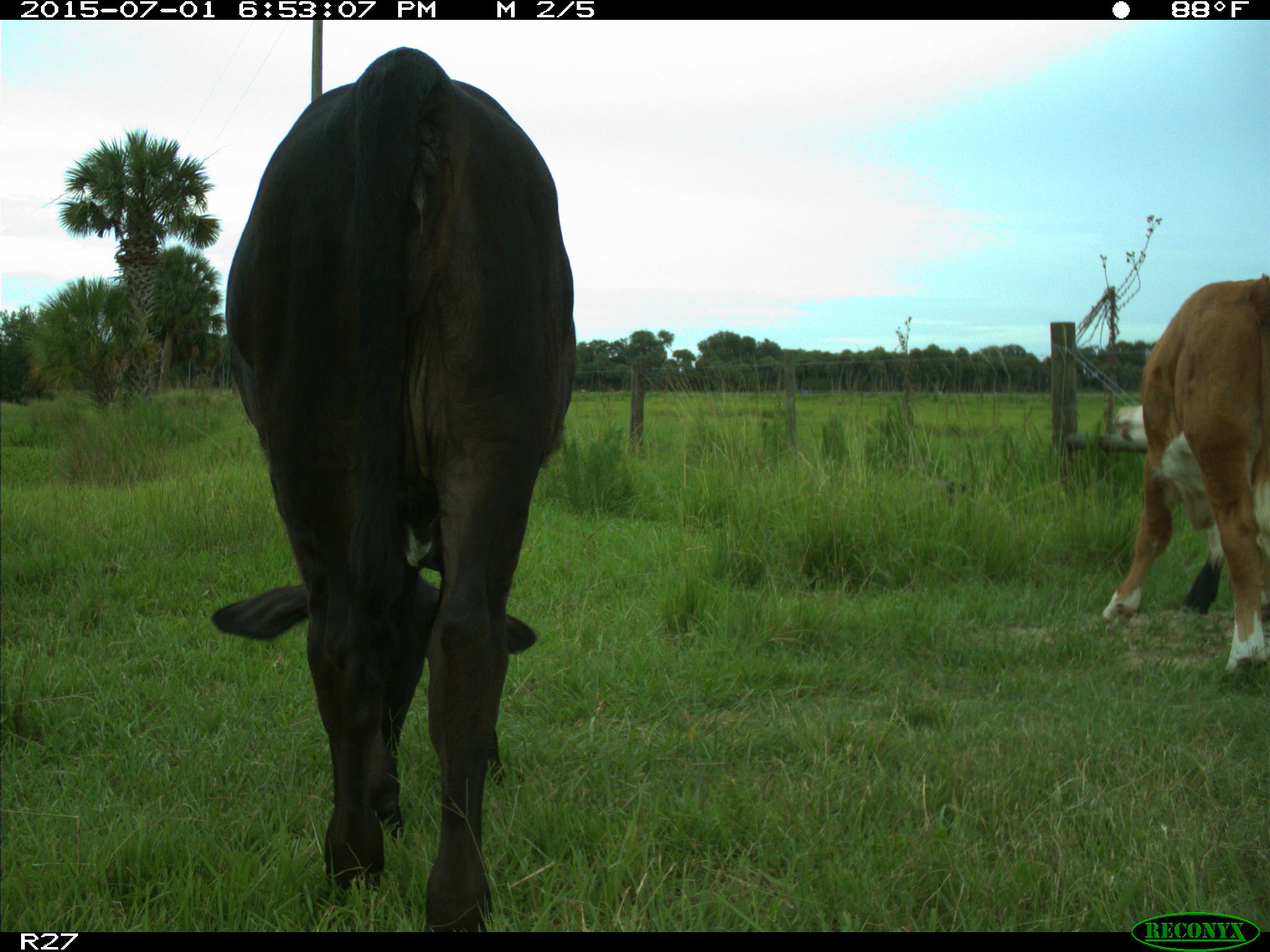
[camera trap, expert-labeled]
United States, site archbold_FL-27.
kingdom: Animalia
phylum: Chordata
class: Mammalia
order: Artiodactyla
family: Bovidae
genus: Bos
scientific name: Bos taurus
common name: domestic cow